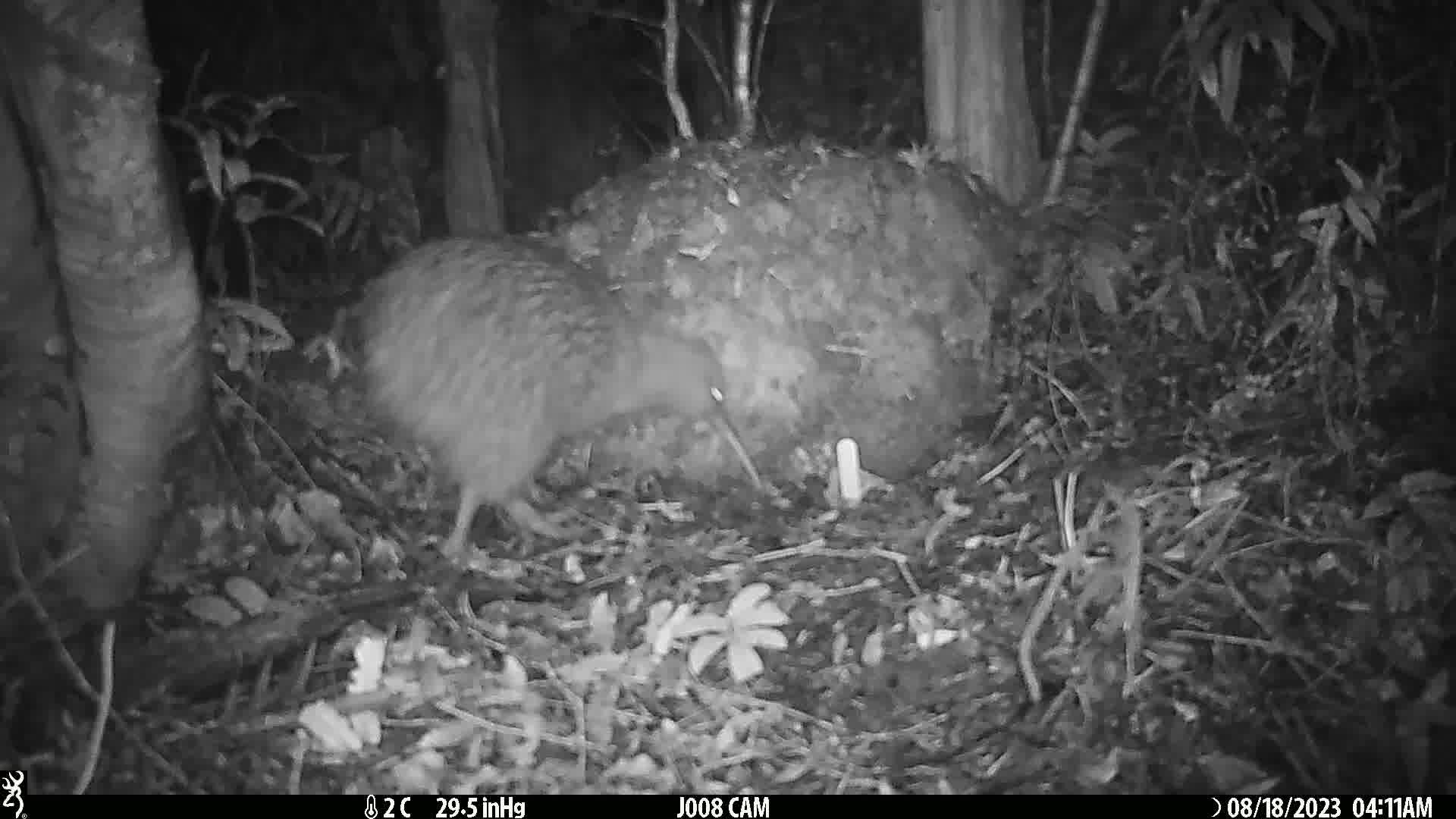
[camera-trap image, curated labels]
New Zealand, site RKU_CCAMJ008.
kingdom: Animalia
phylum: Chordata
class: Aves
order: Apterygiformes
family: Apterygidae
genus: Apteryx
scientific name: Apteryx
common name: kiwi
Kiwi (Apteryx).